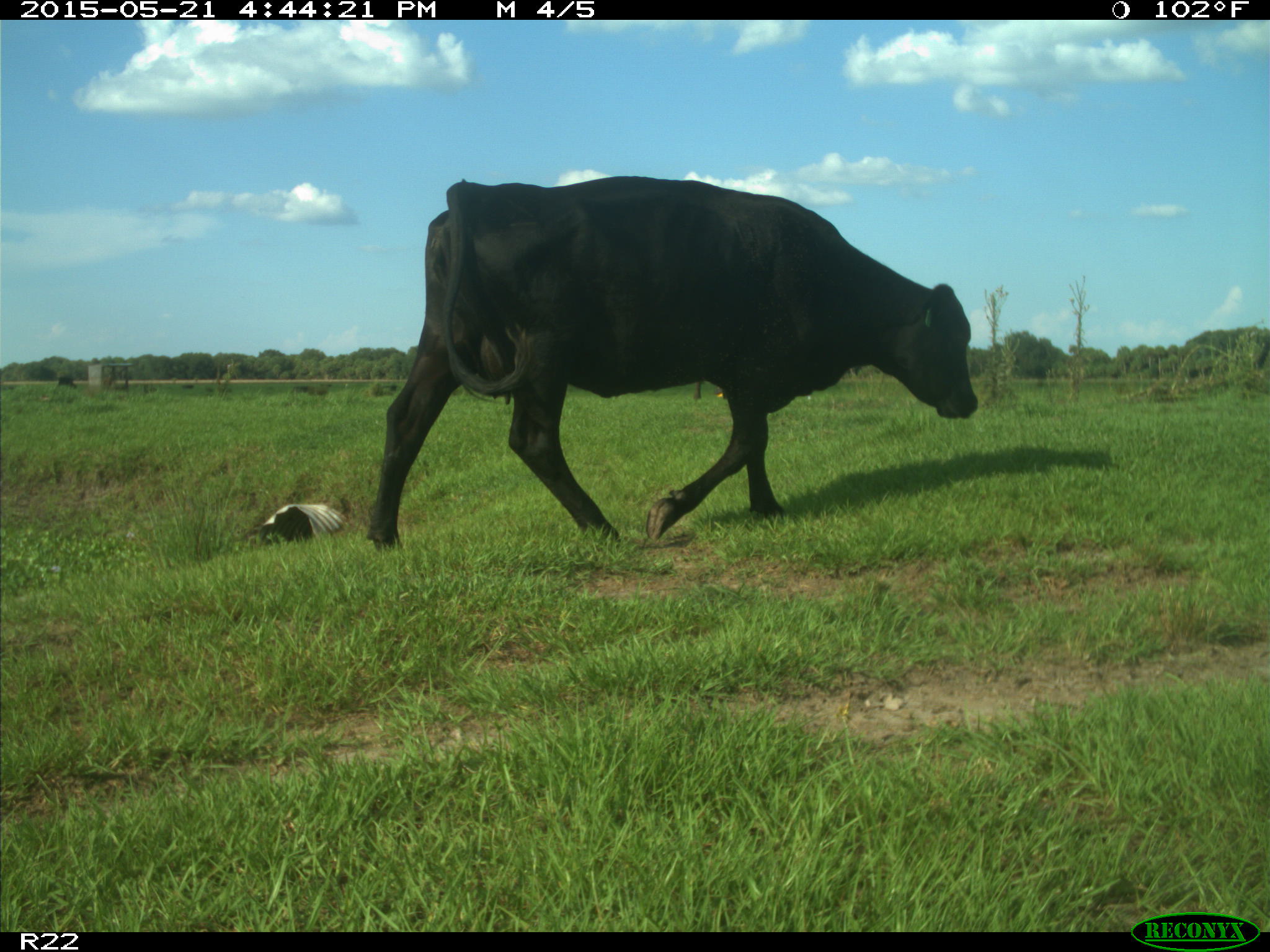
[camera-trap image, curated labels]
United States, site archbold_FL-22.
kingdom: Animalia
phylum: Chordata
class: Mammalia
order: Artiodactyla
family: Bovidae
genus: Bos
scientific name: Bos taurus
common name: domestic cow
Bos taurus (domestic cow).